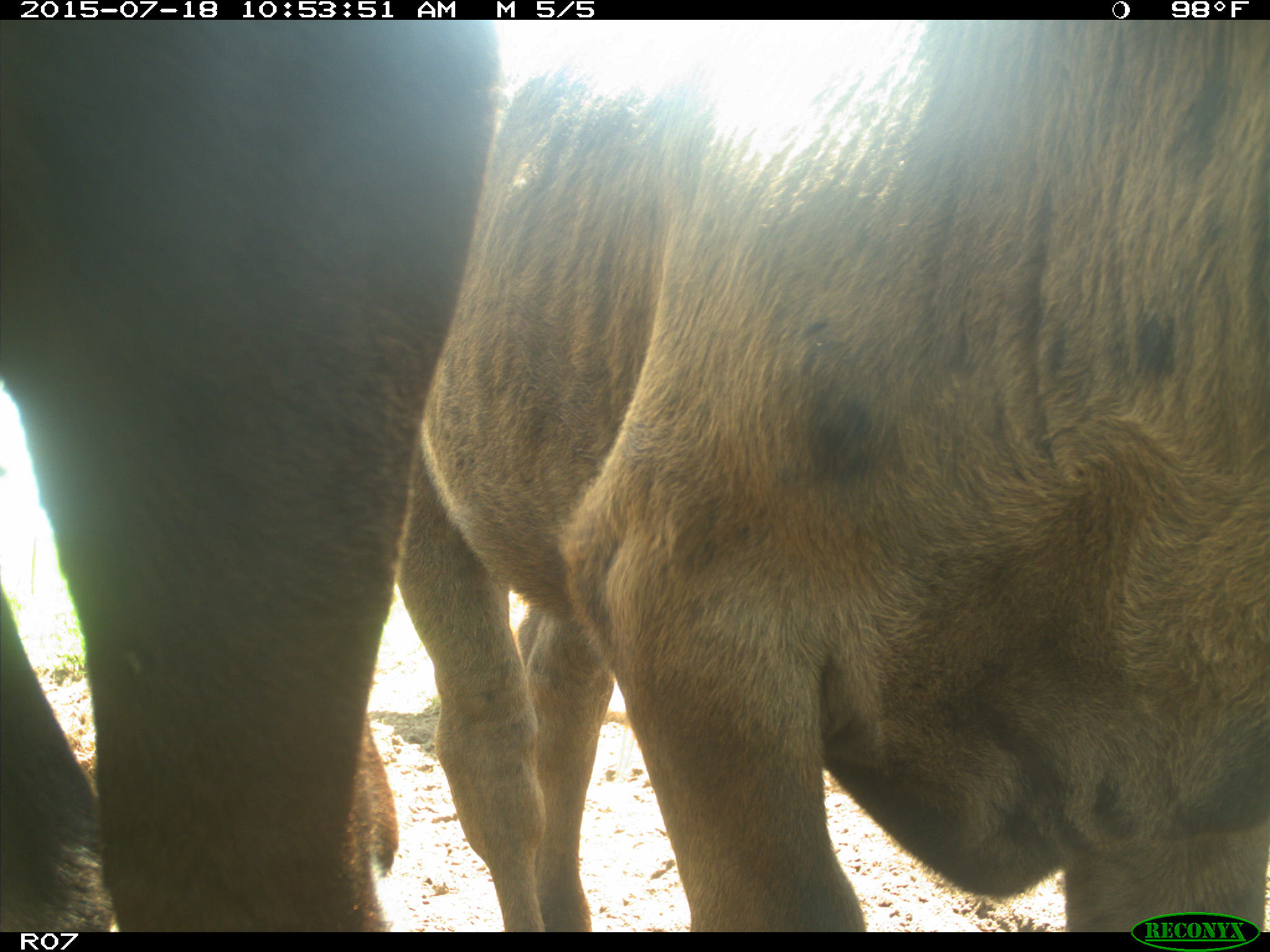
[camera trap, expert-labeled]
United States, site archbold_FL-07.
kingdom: Animalia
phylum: Chordata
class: Mammalia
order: Artiodactyla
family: Bovidae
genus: Bos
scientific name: Bos taurus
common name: domestic cow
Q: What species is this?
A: Bos taurus (domestic cow).